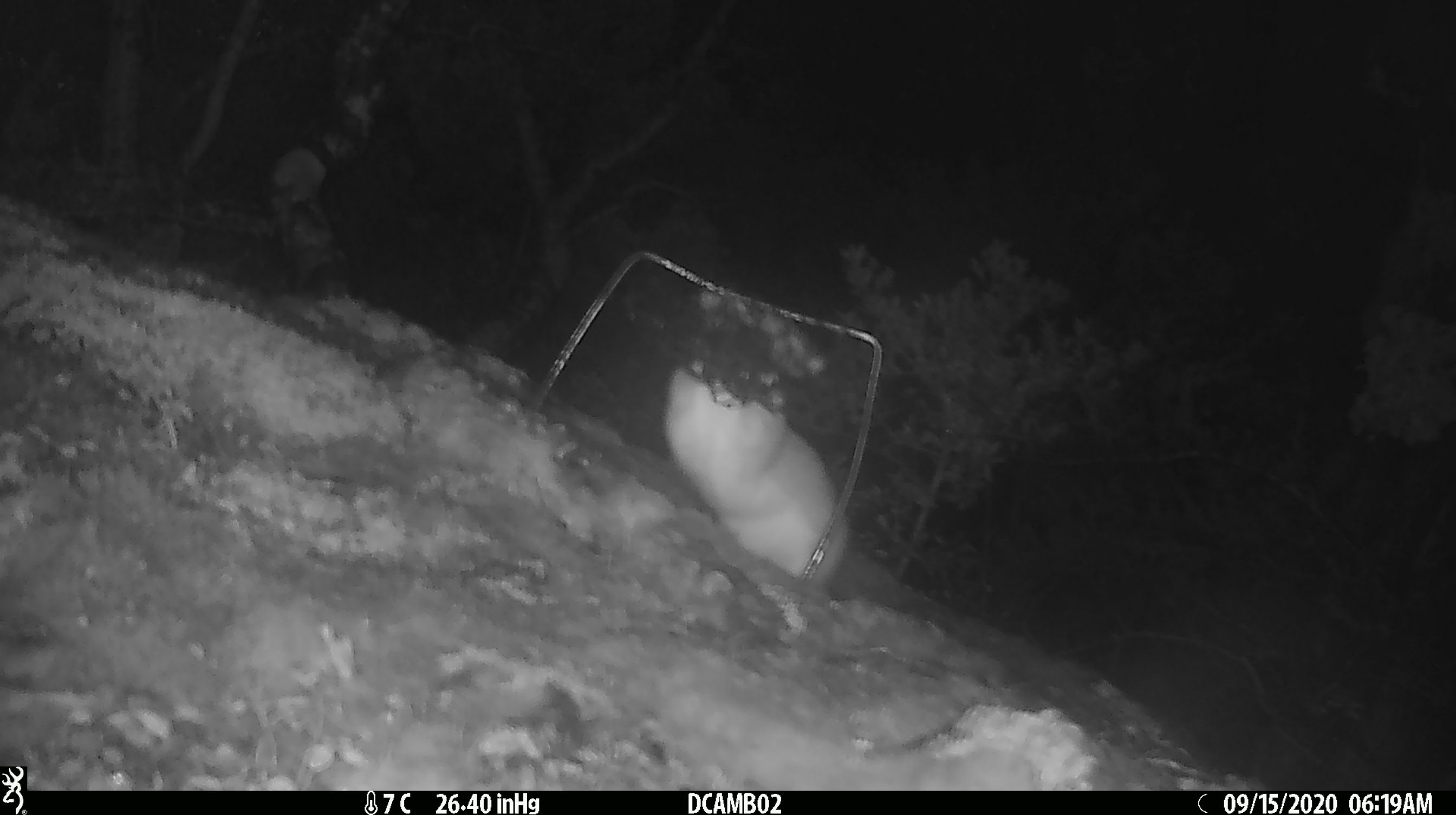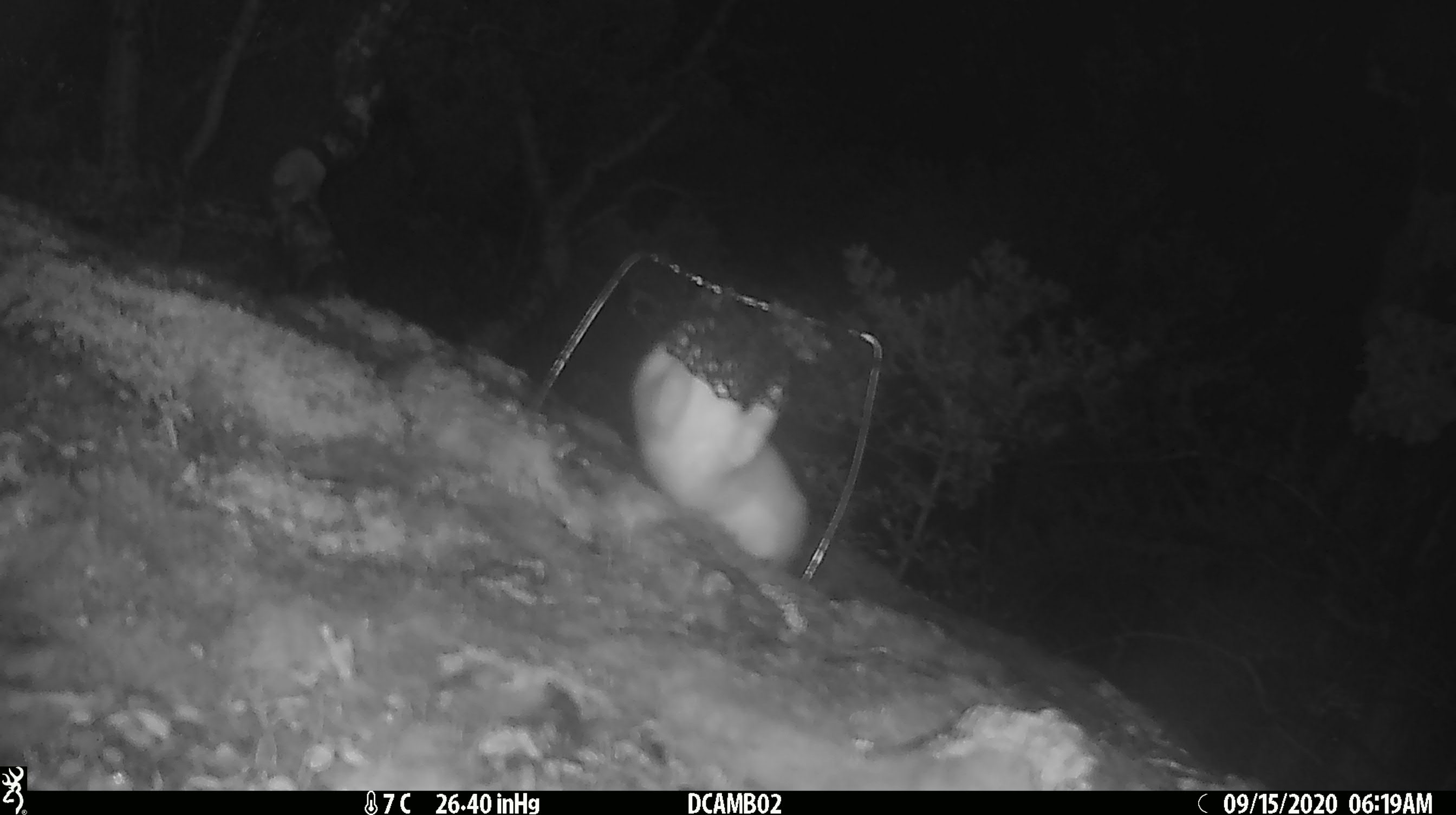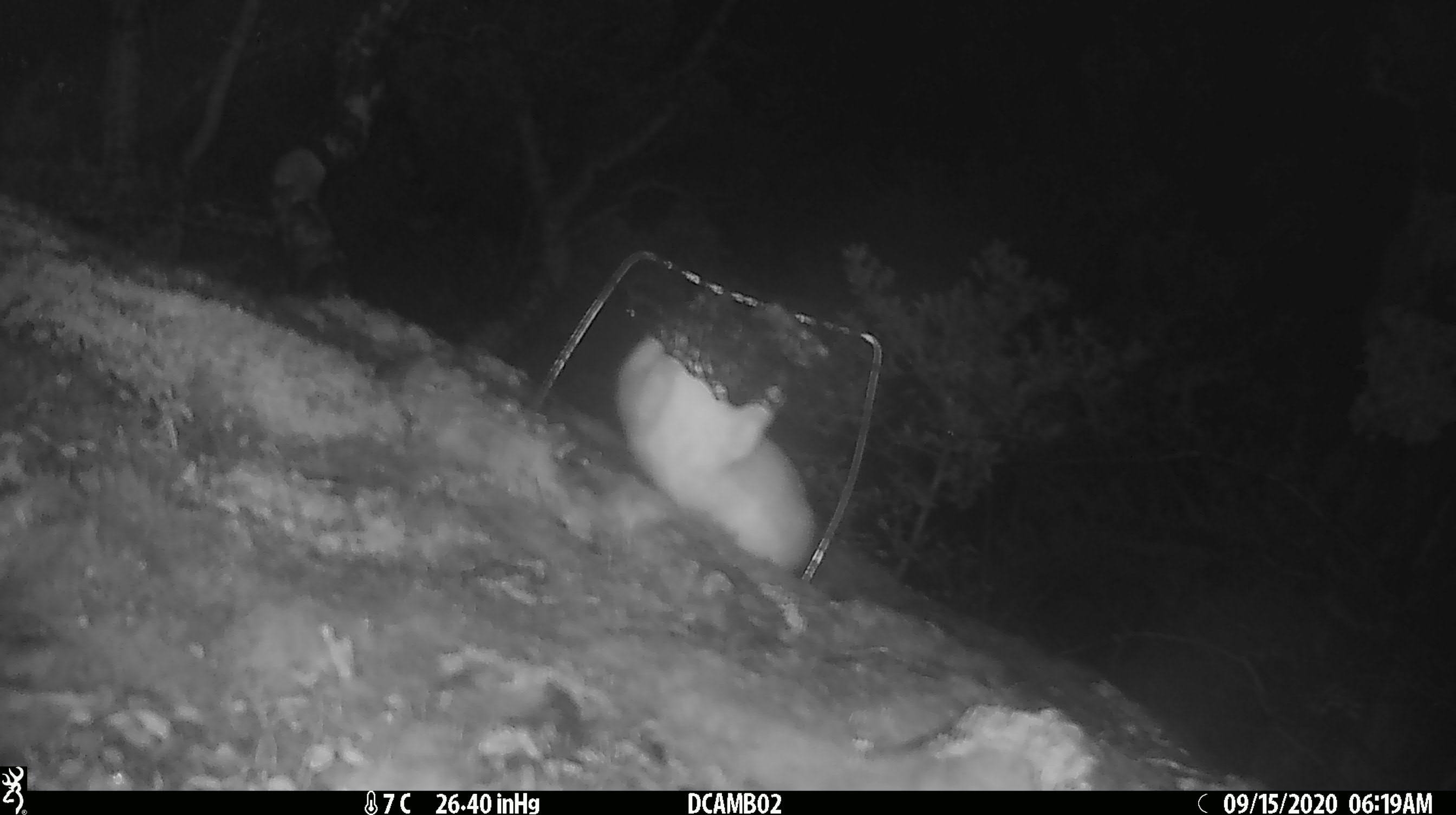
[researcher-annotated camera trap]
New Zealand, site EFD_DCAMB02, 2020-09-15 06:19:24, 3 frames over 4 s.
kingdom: Animalia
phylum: Chordata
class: Mammalia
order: Carnivora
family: Mustelidae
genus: Mustela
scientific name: Mustela erminea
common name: stoat